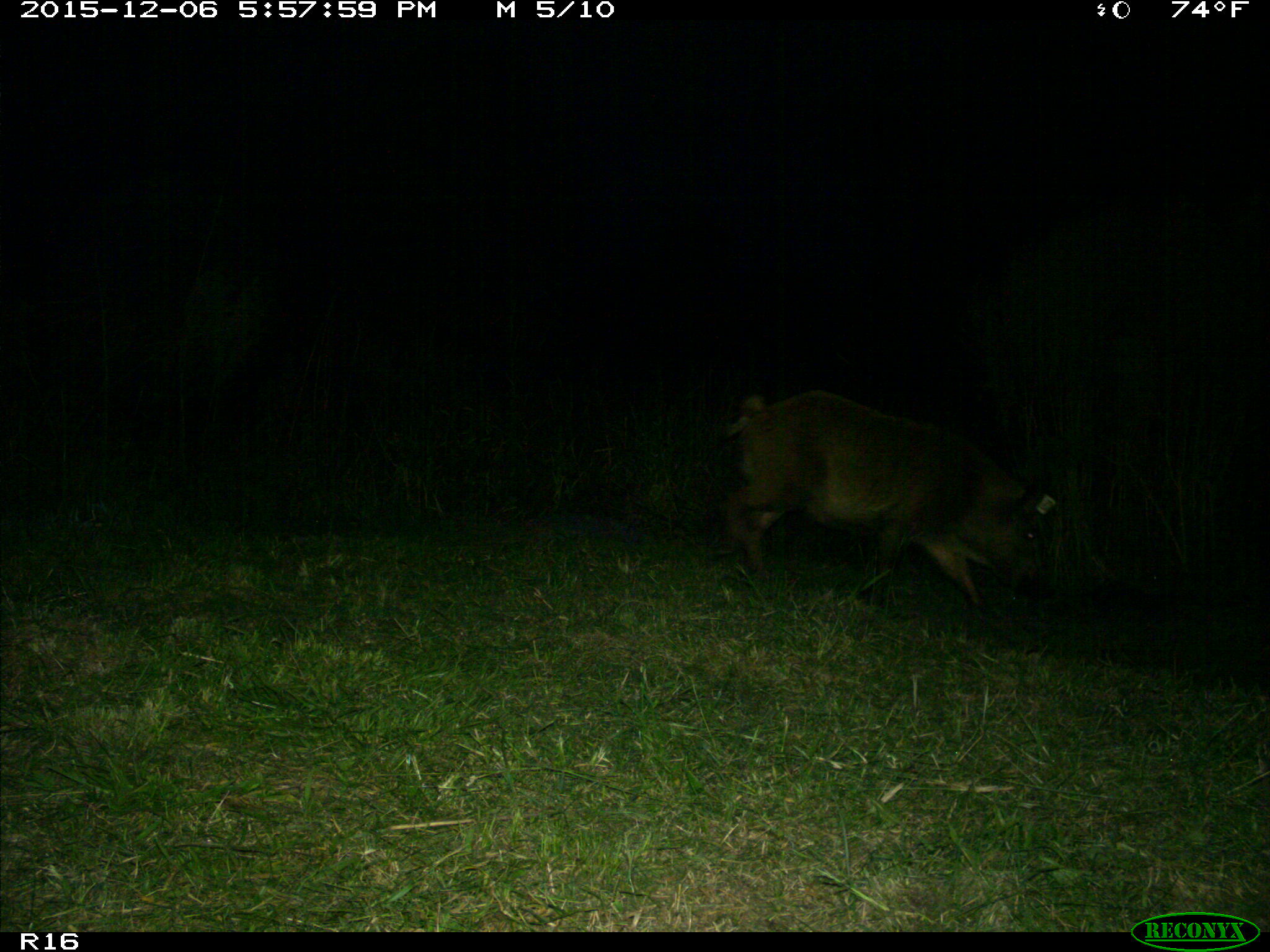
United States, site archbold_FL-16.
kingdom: Animalia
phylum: Chordata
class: Mammalia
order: Artiodactyla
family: Suidae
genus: Sus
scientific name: Sus scrofa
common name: wild boar